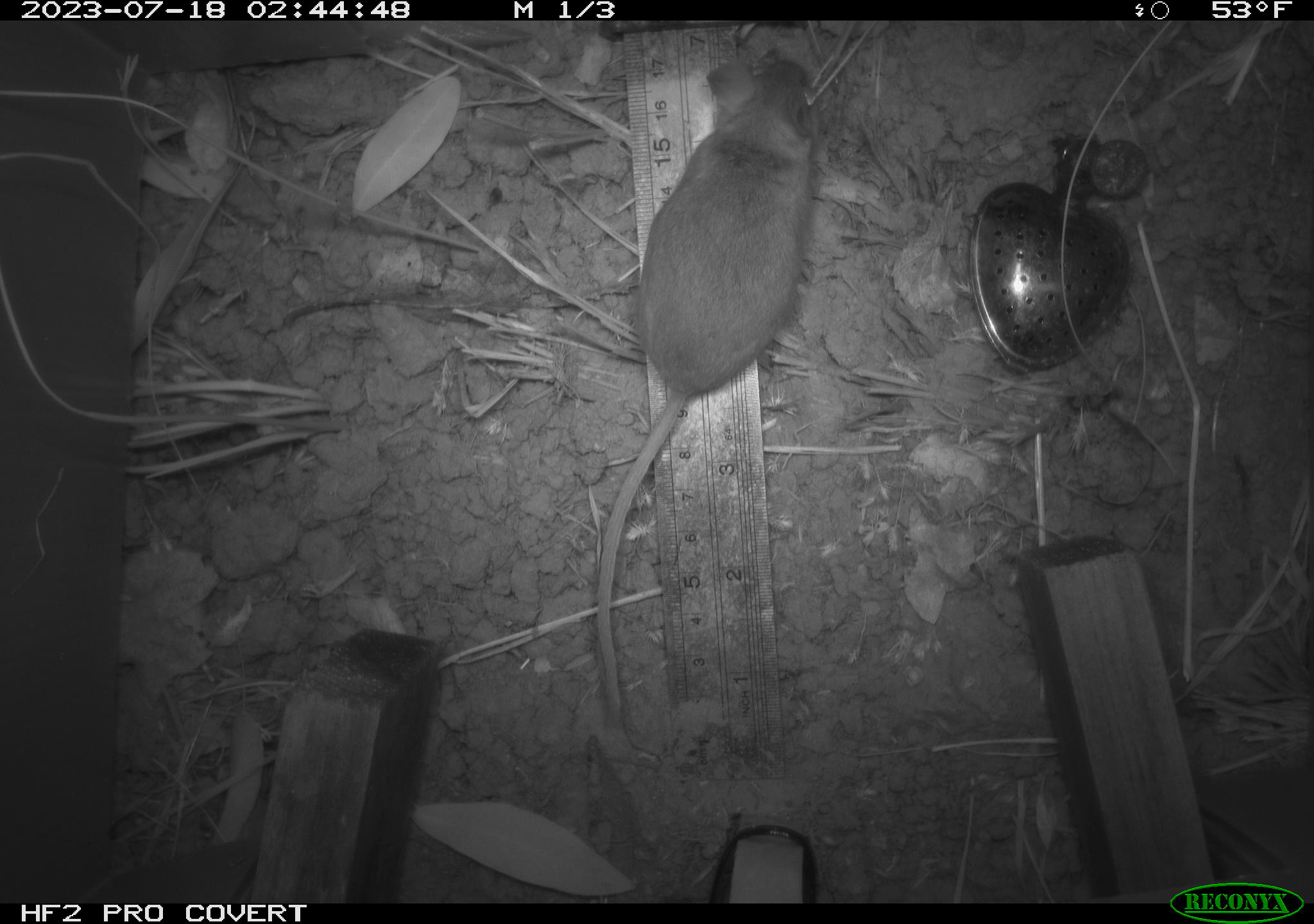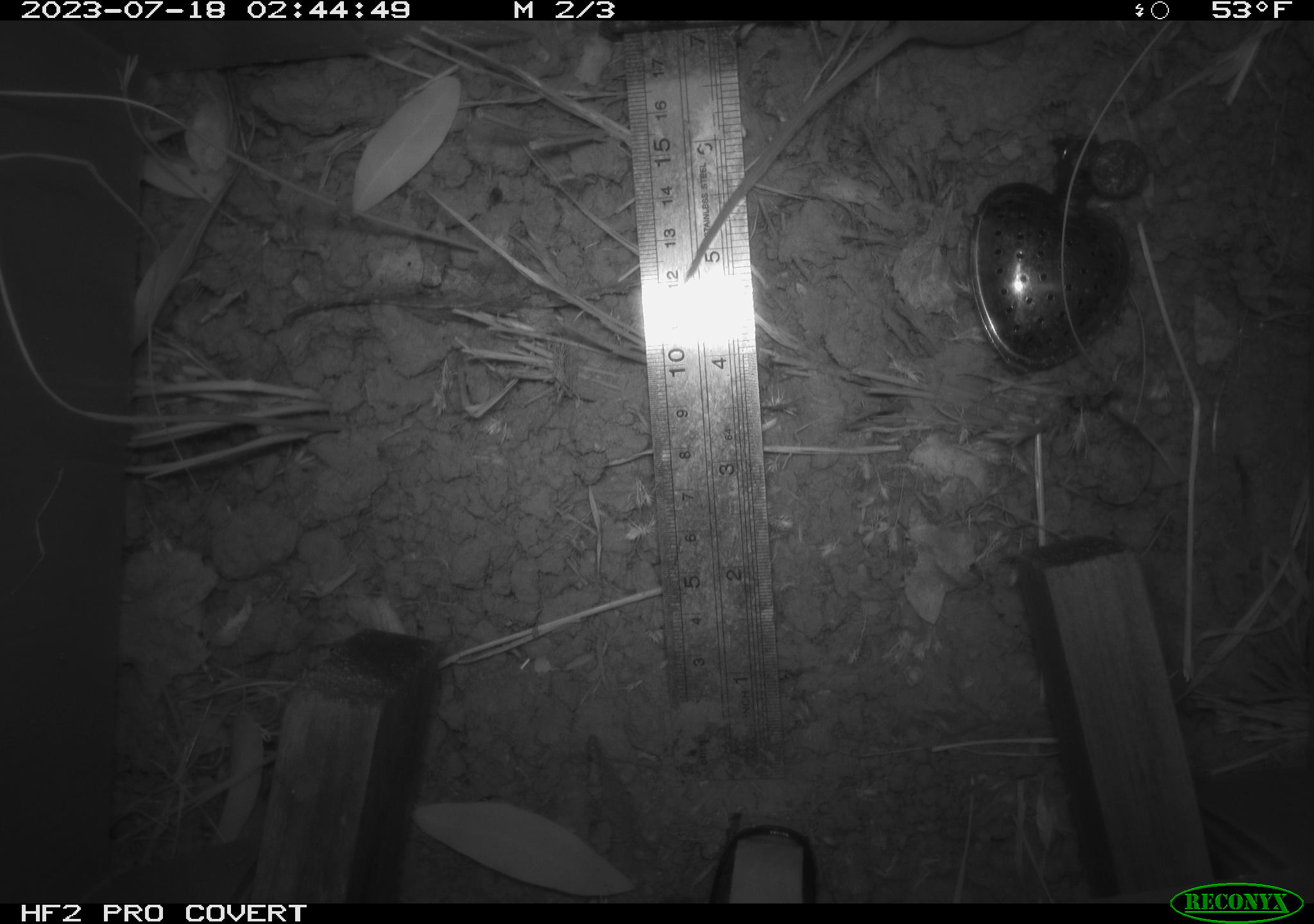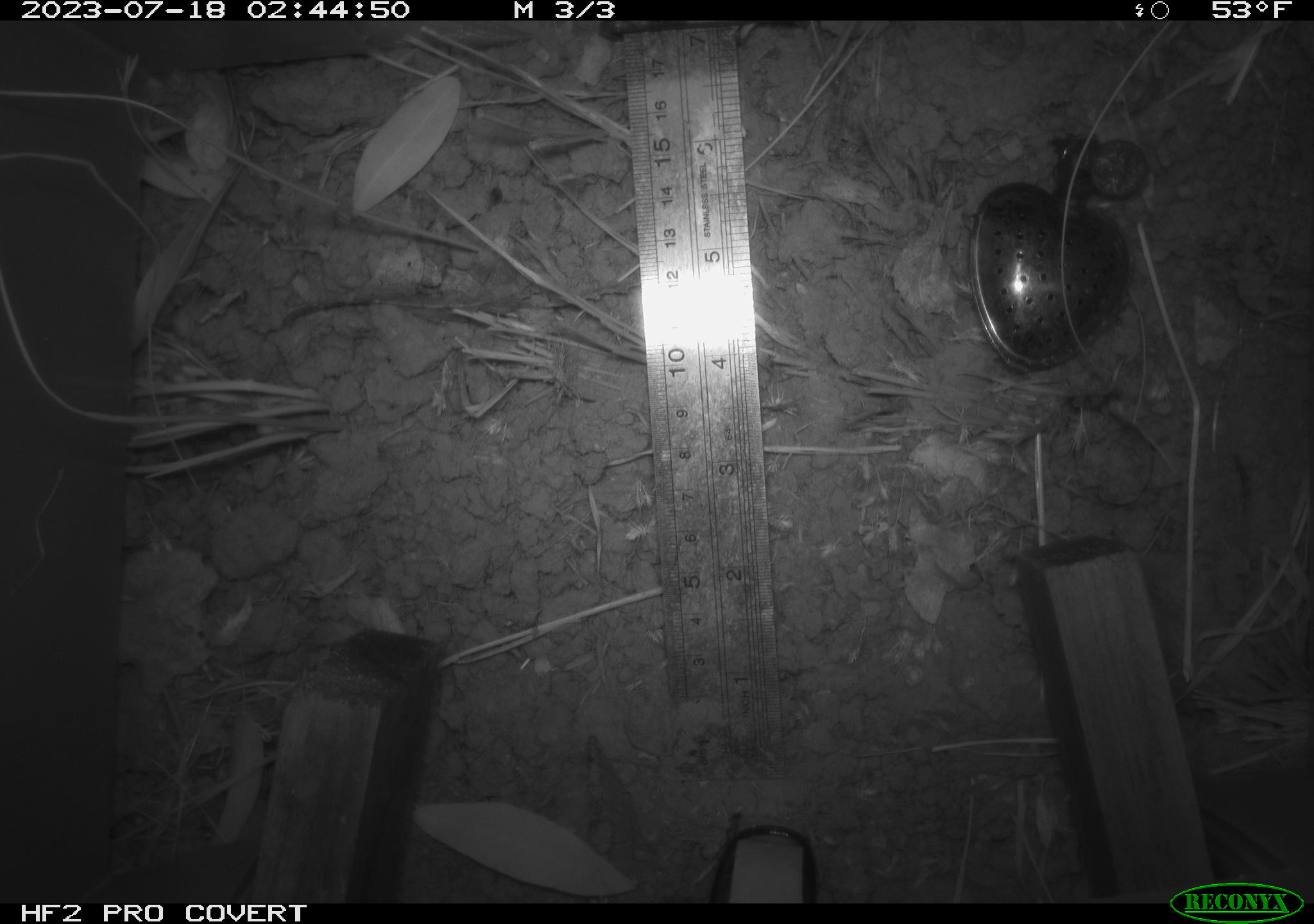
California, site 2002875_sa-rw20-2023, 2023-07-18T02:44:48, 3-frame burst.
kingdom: Animalia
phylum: Chordata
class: Mammalia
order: Rodentia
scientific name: Rodentia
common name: mouse species